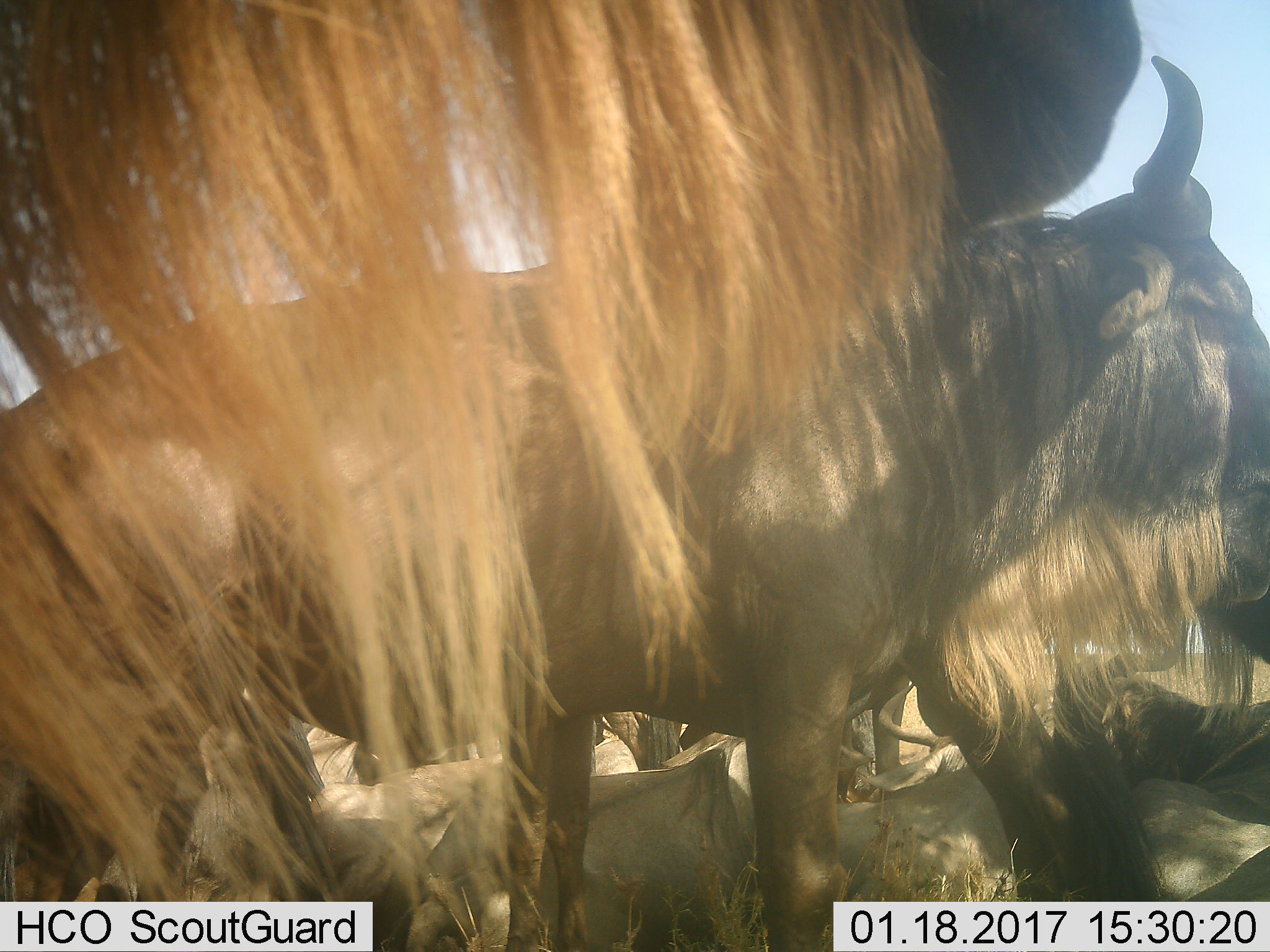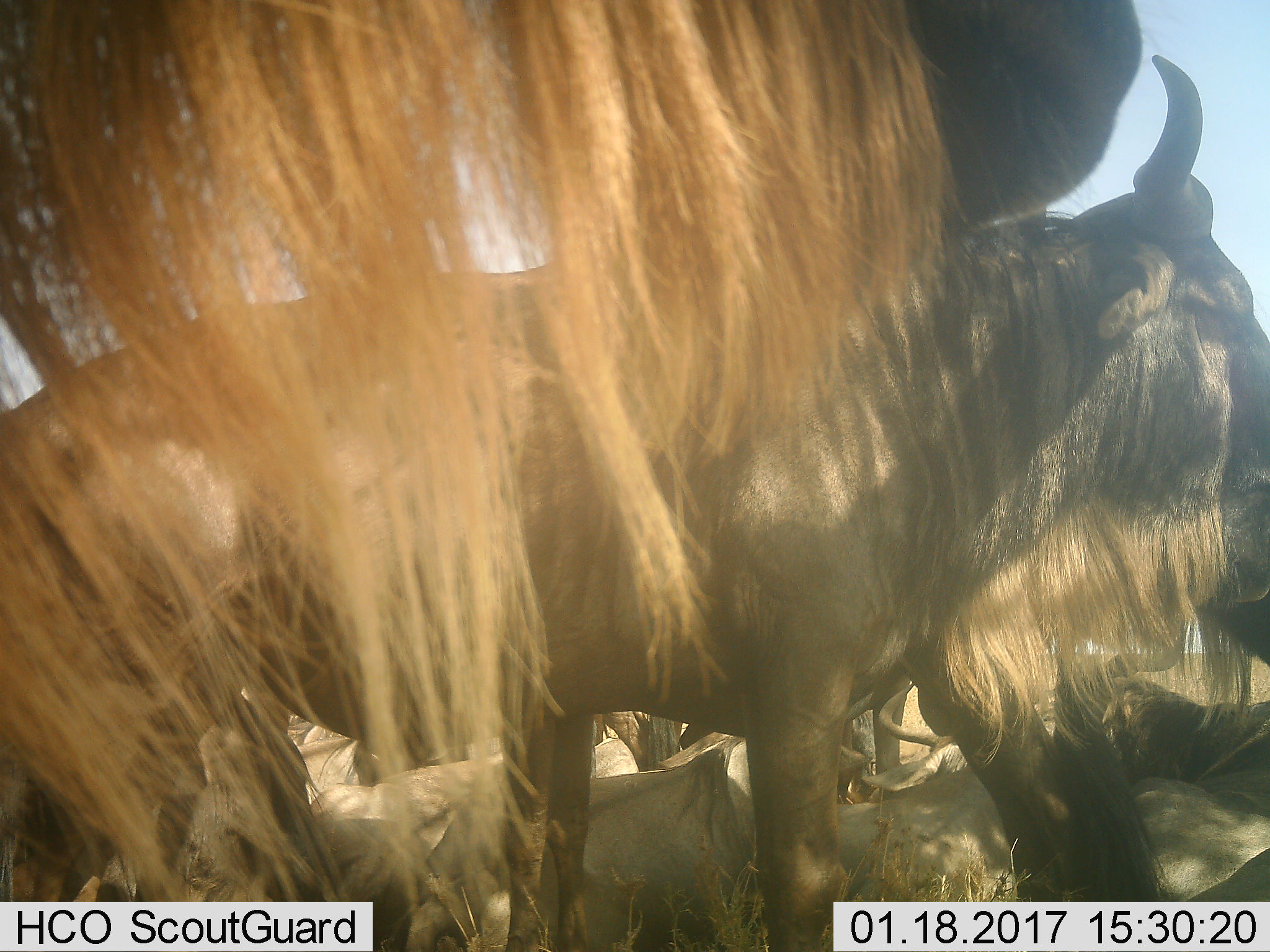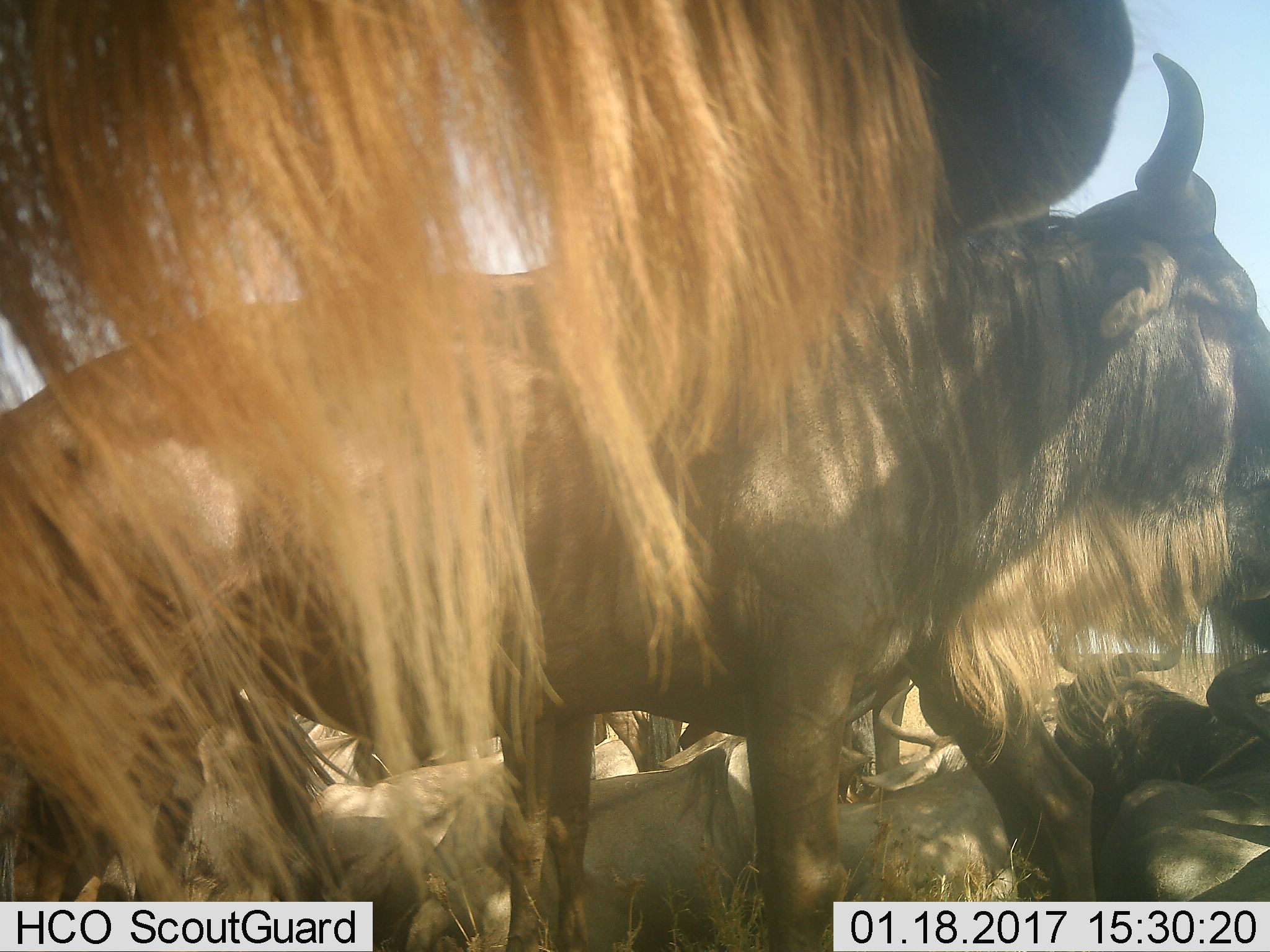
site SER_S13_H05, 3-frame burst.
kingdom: Animalia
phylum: Chordata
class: Mammalia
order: Artiodactyla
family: Bovidae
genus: Connochaetes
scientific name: Connochaetes taurinus taurinus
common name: blue wildebeest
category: wildebeestblue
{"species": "wildebeestblue (blue wildebeest) (Connochaetes taurinus taurinus)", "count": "7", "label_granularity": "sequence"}